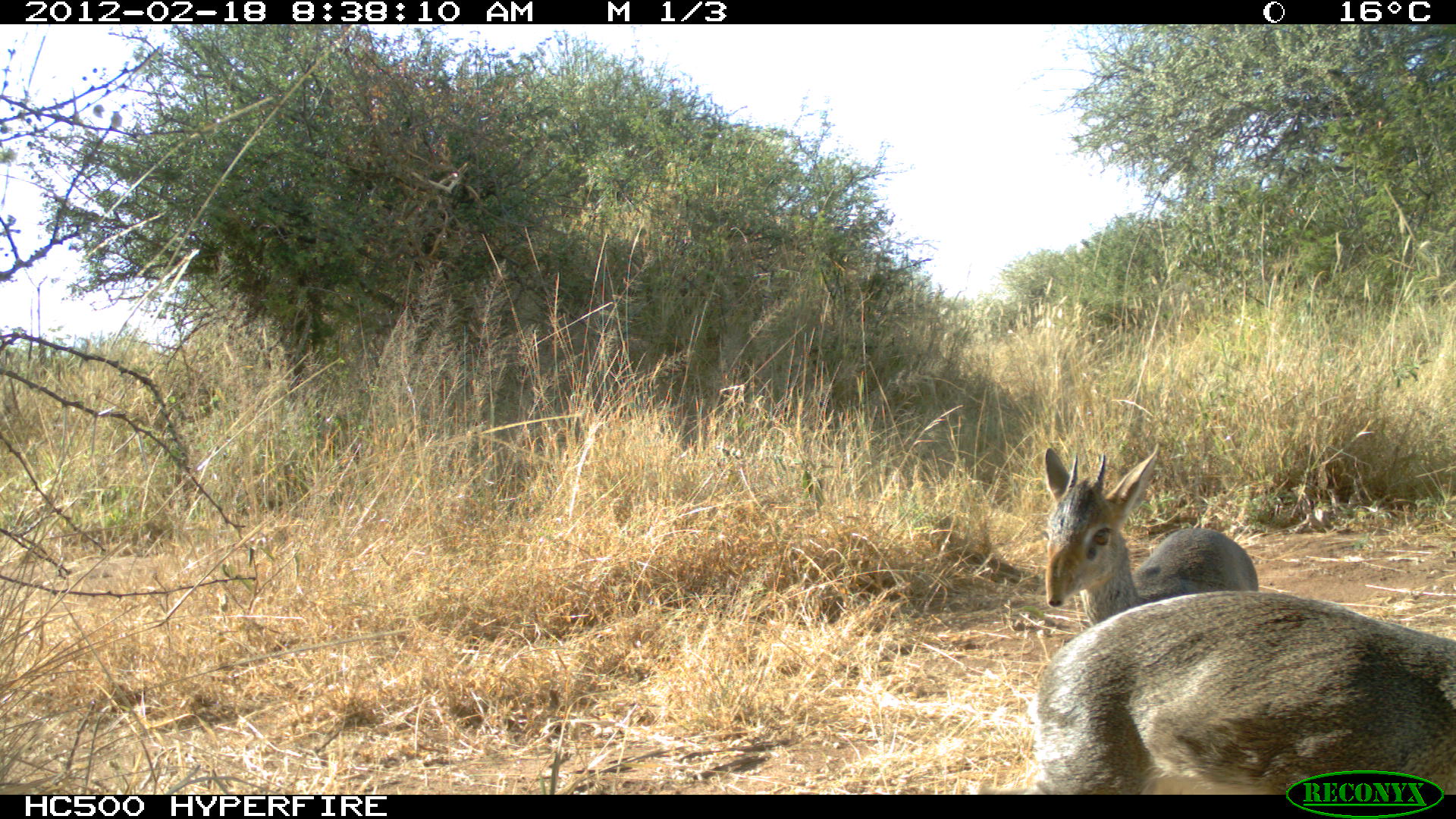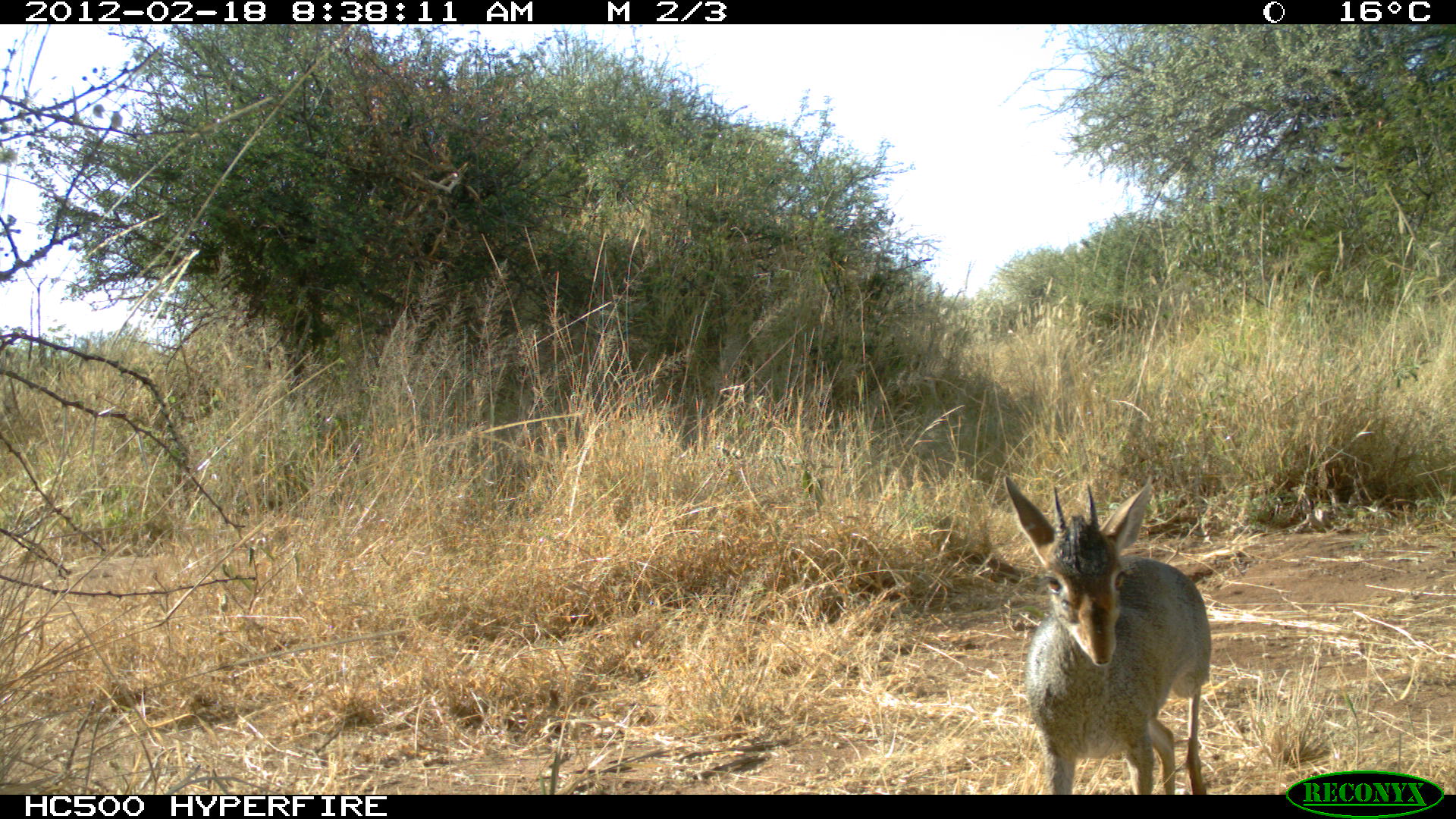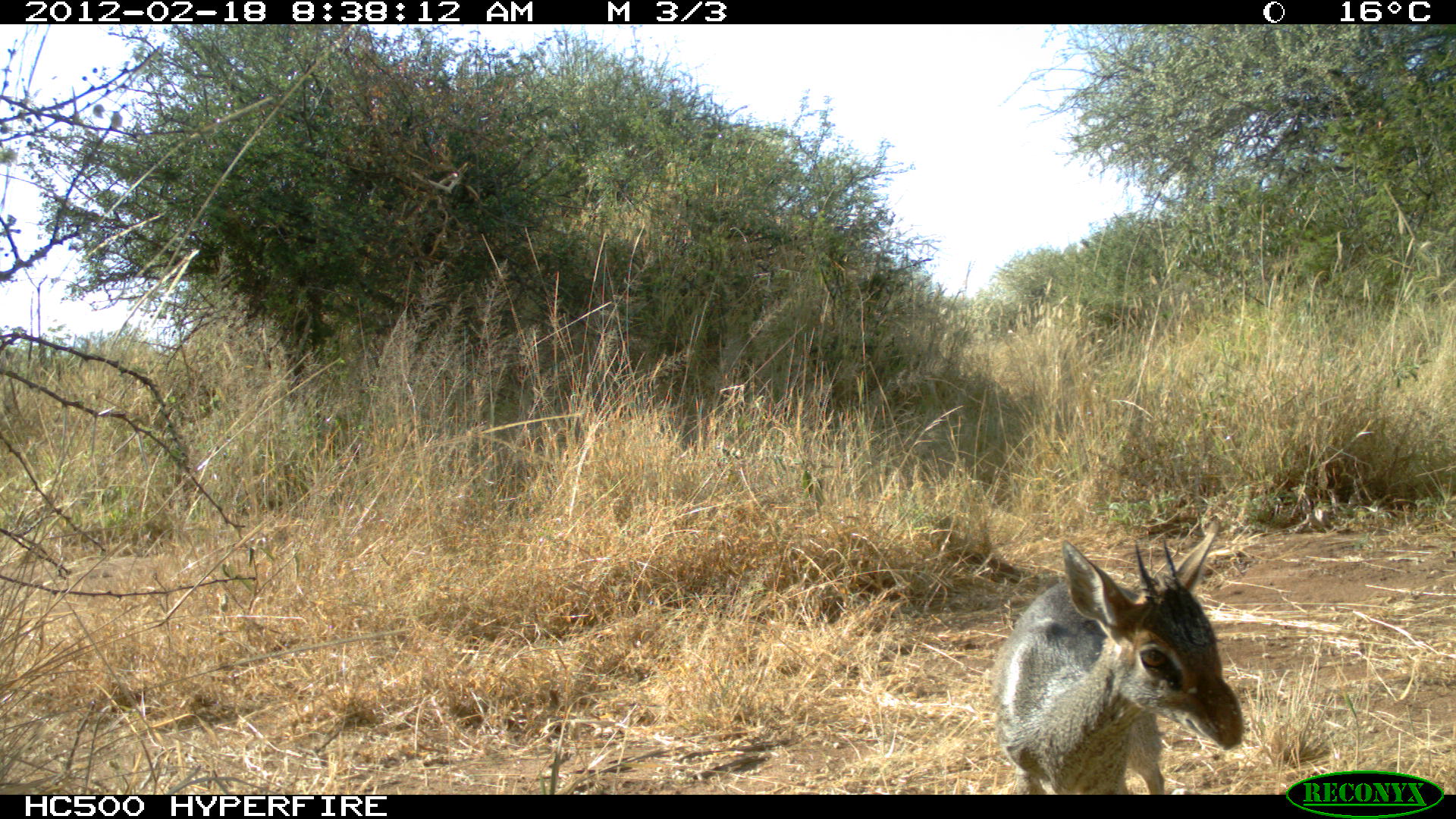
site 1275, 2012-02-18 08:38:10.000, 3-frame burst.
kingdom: Animalia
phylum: Chordata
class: Mammalia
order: Artiodactyla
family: Bovidae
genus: Madoqua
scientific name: Madoqua guentheri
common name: günther's dik-dik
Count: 2.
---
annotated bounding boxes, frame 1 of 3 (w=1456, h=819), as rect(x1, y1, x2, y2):
madoqua guentheri: rect(977, 584, 1455, 794); rect(1038, 441, 1262, 627)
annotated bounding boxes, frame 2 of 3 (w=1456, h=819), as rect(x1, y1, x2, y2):
madoqua guentheri: rect(1000, 473, 1215, 793)